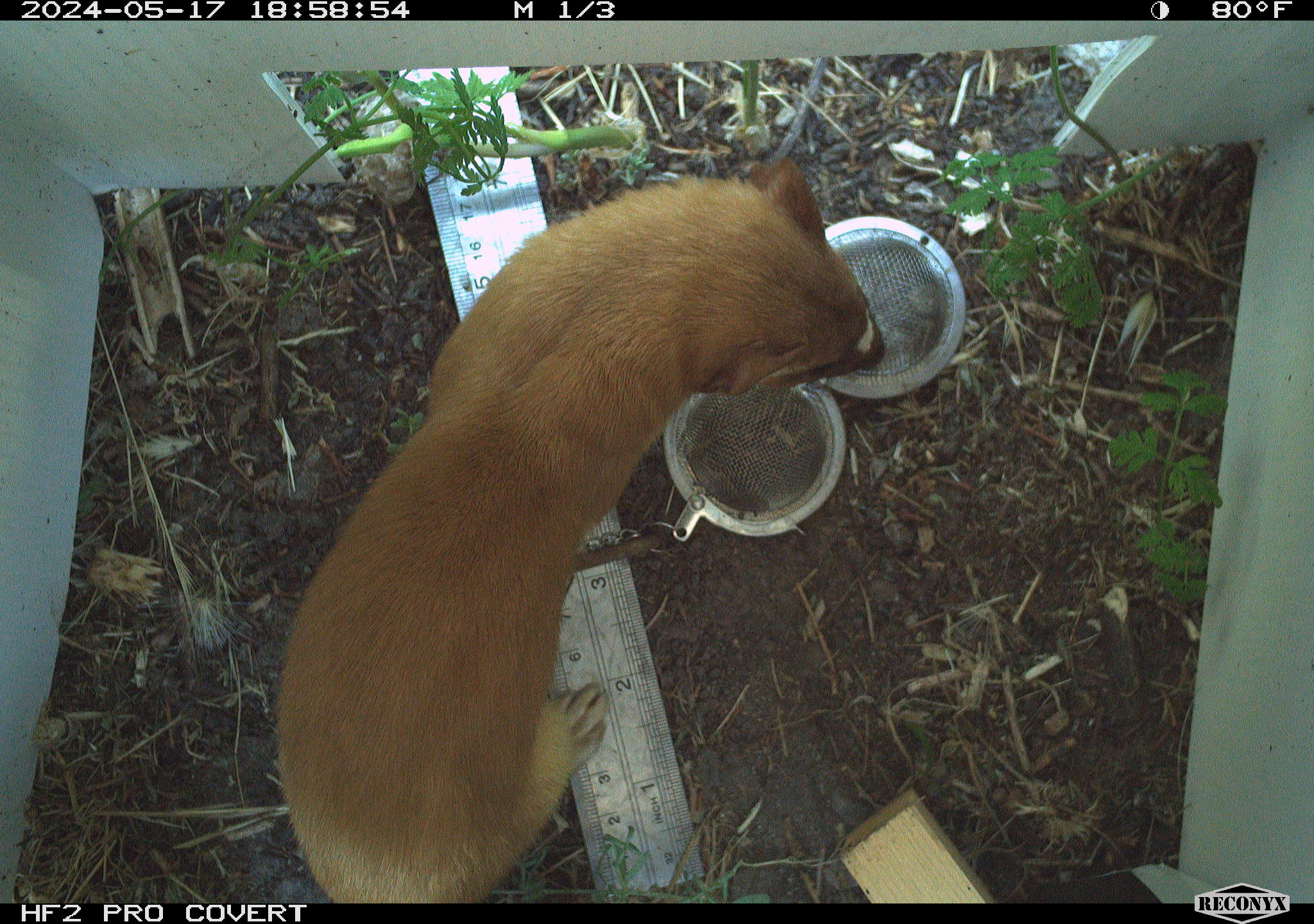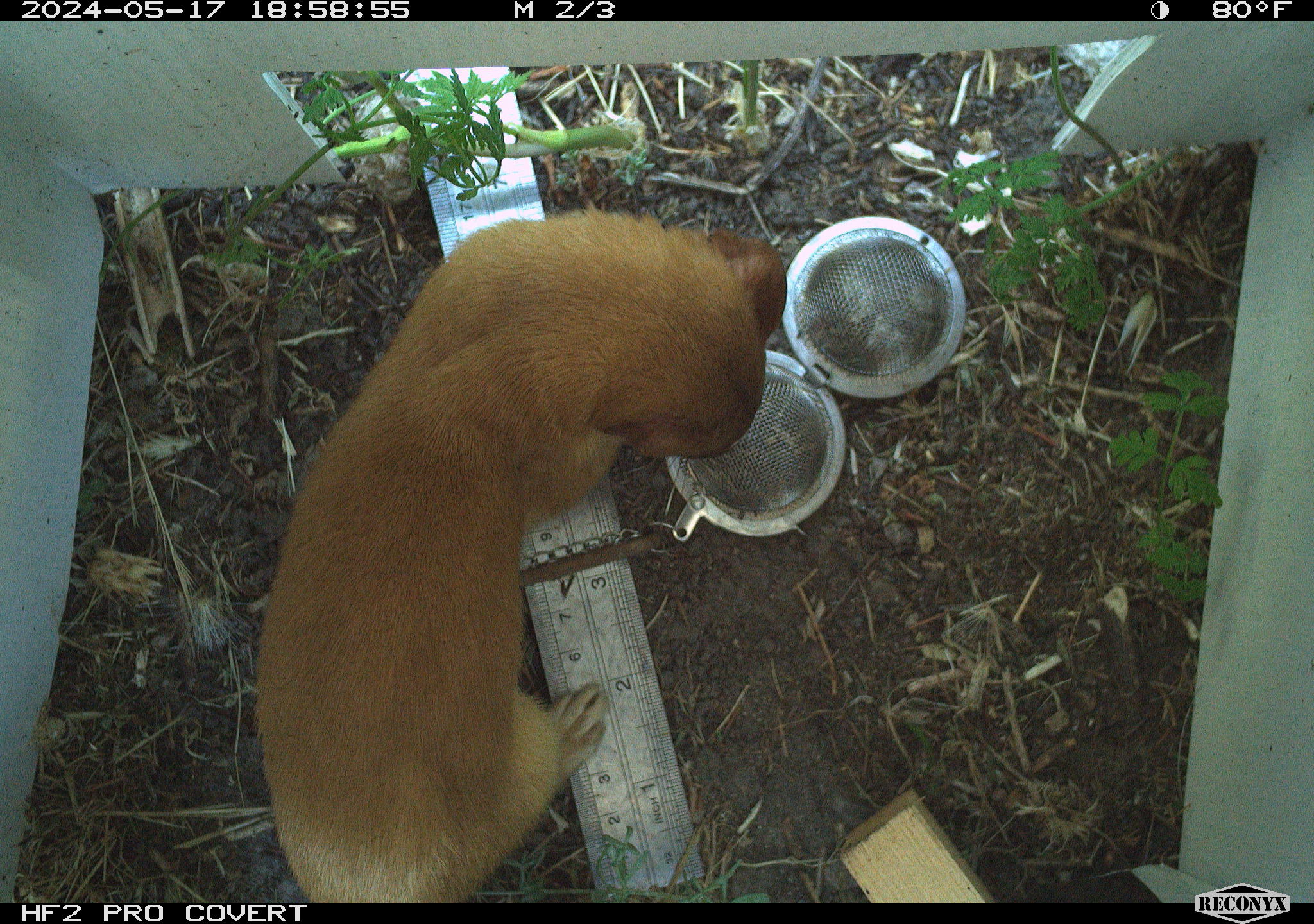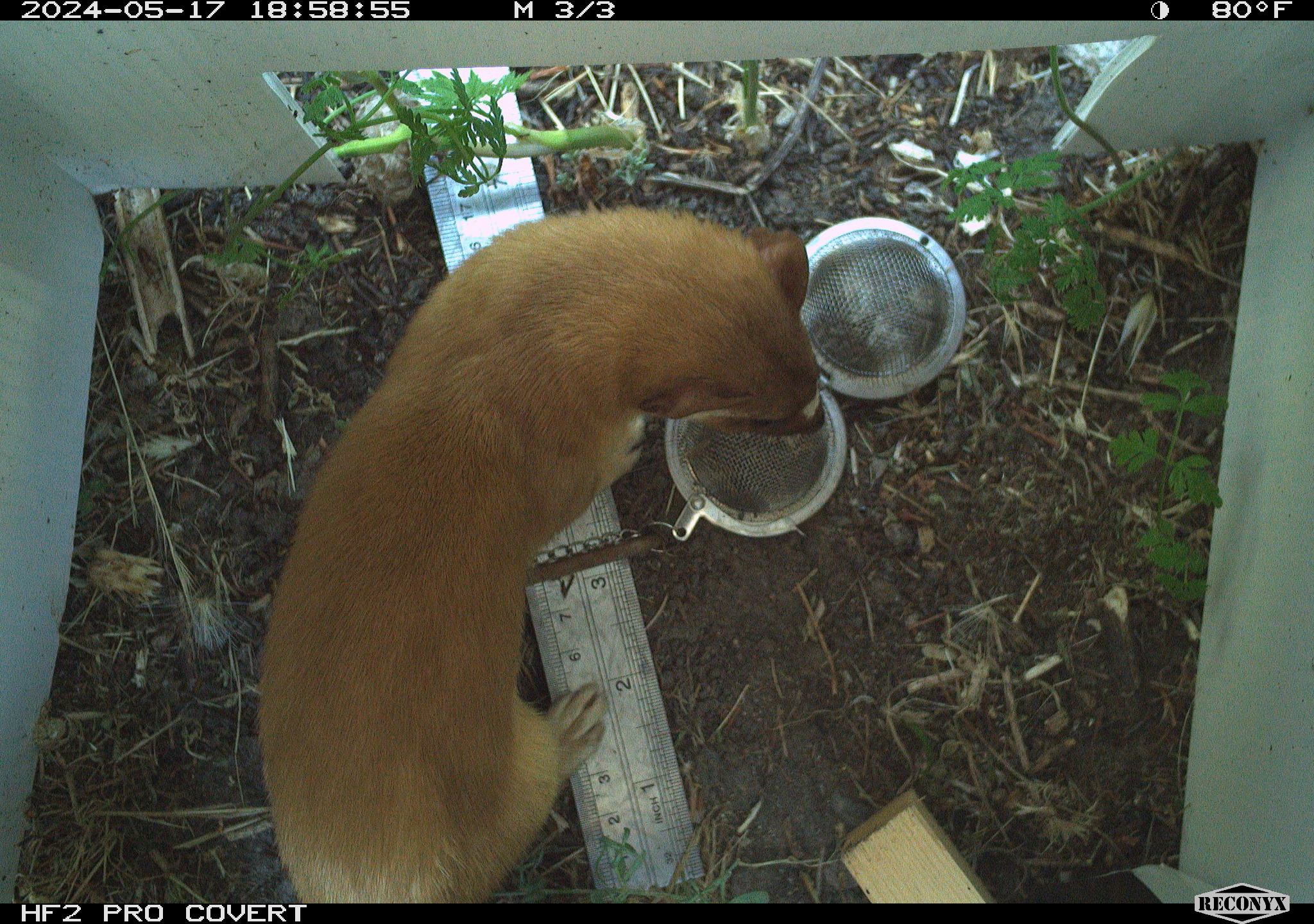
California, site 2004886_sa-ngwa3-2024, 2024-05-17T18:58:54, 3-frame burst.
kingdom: Animalia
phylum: Chordata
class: Mammalia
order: Carnivora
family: Mustelidae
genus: Neogale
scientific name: Neogale frenata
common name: long-tailed weasel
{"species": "long-tailed weasel (Neogale frenata)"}